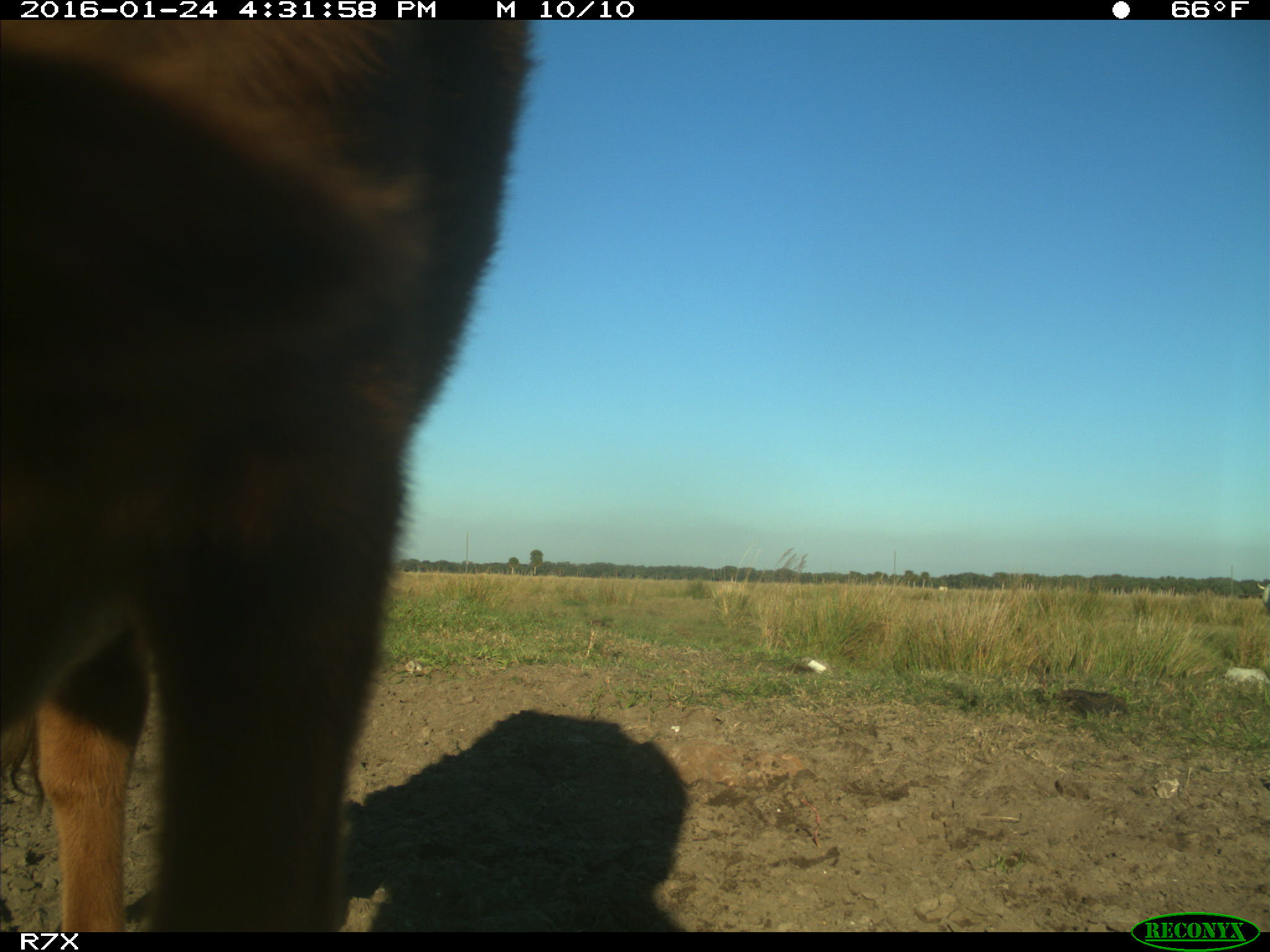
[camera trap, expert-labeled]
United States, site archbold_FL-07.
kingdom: Animalia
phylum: Chordata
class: Mammalia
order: Artiodactyla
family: Bovidae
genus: Bos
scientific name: Bos taurus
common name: domestic cow